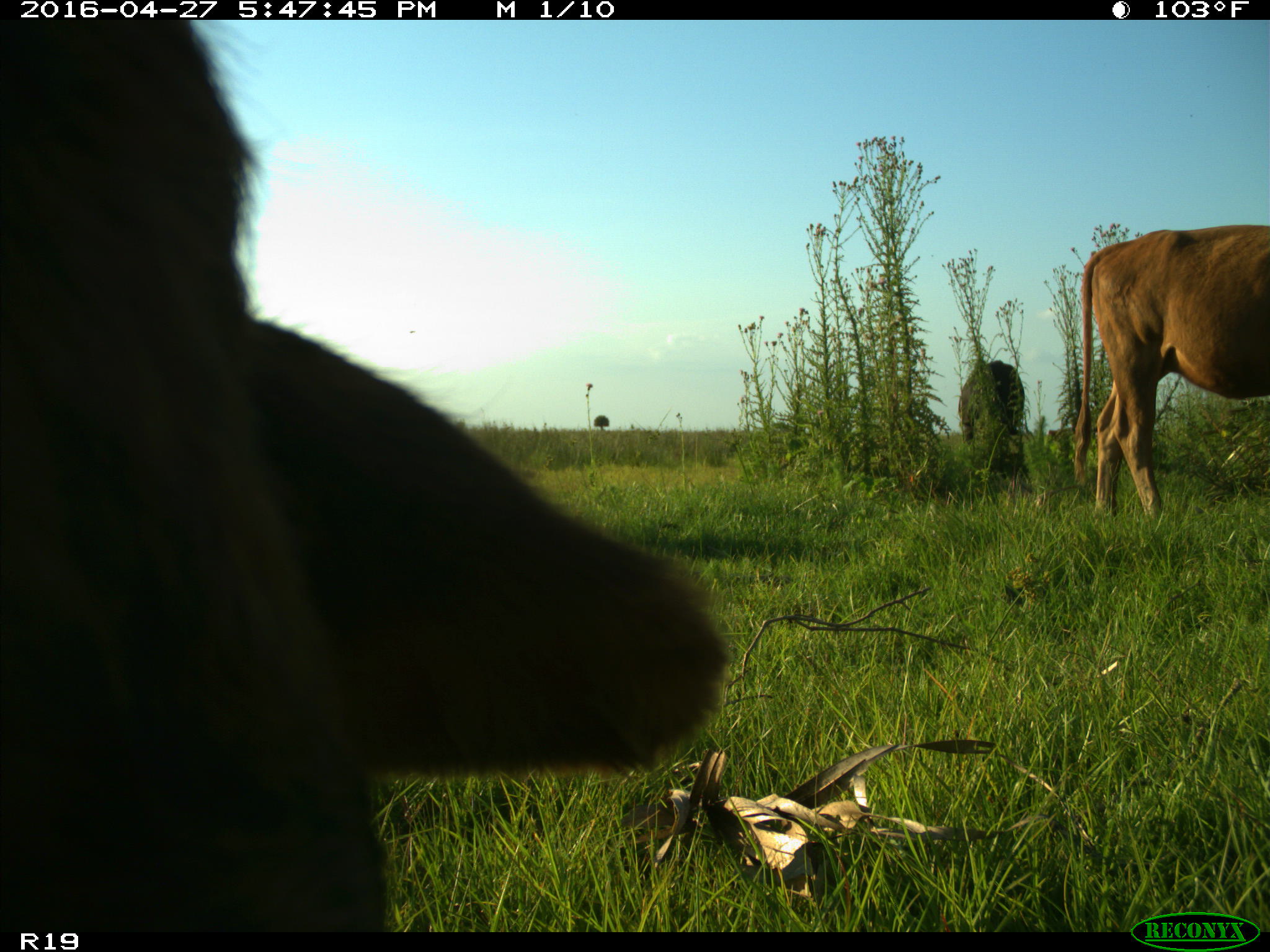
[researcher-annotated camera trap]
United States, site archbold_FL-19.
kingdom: Animalia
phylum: Chordata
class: Mammalia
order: Artiodactyla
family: Bovidae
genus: Bos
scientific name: Bos taurus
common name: domestic cow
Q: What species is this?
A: Bos taurus (domestic cow).